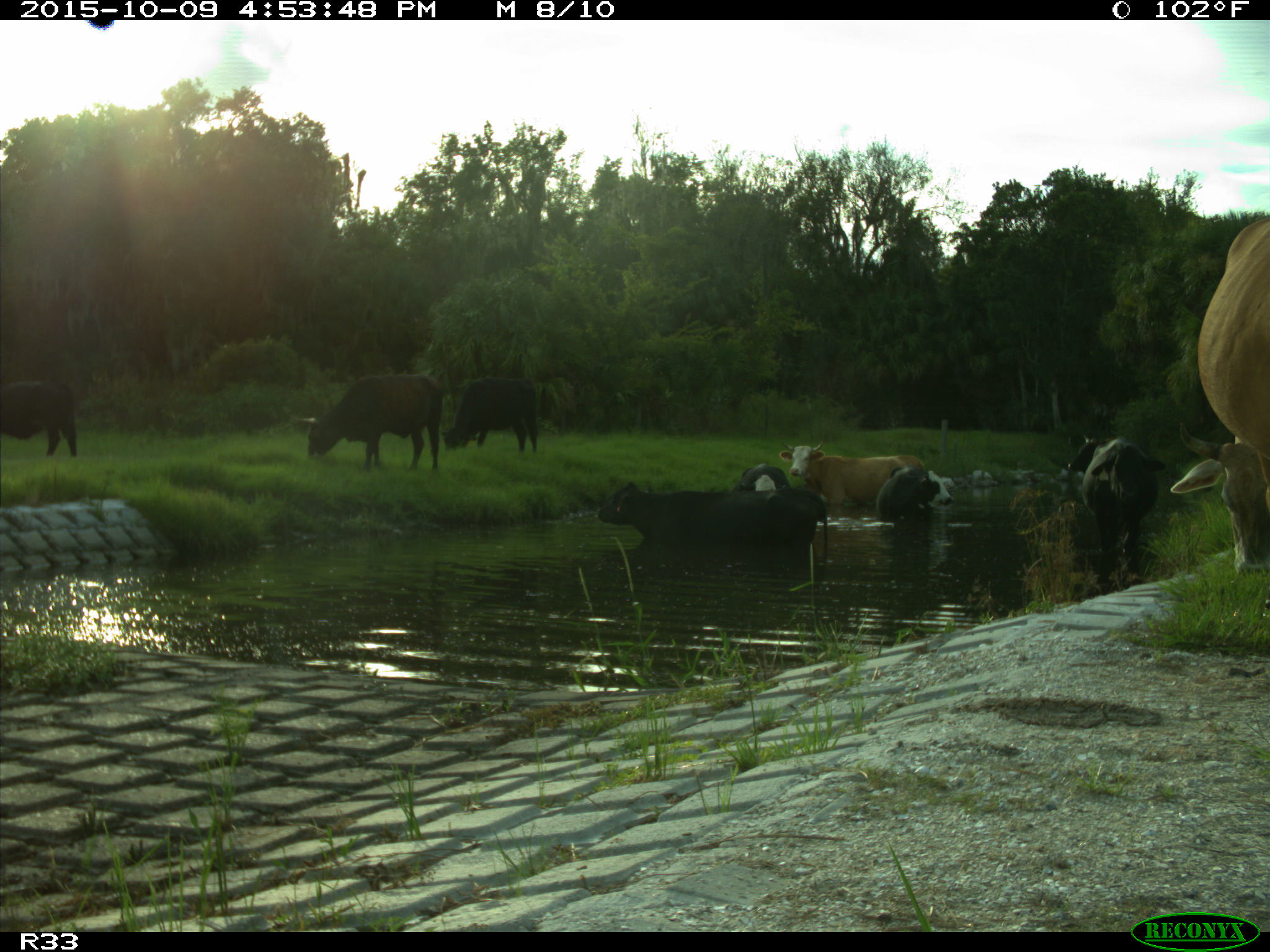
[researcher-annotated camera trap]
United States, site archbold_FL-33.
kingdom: Animalia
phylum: Chordata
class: Mammalia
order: Artiodactyla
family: Bovidae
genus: Bos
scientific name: Bos taurus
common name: domestic cow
Bos taurus (domestic cow).